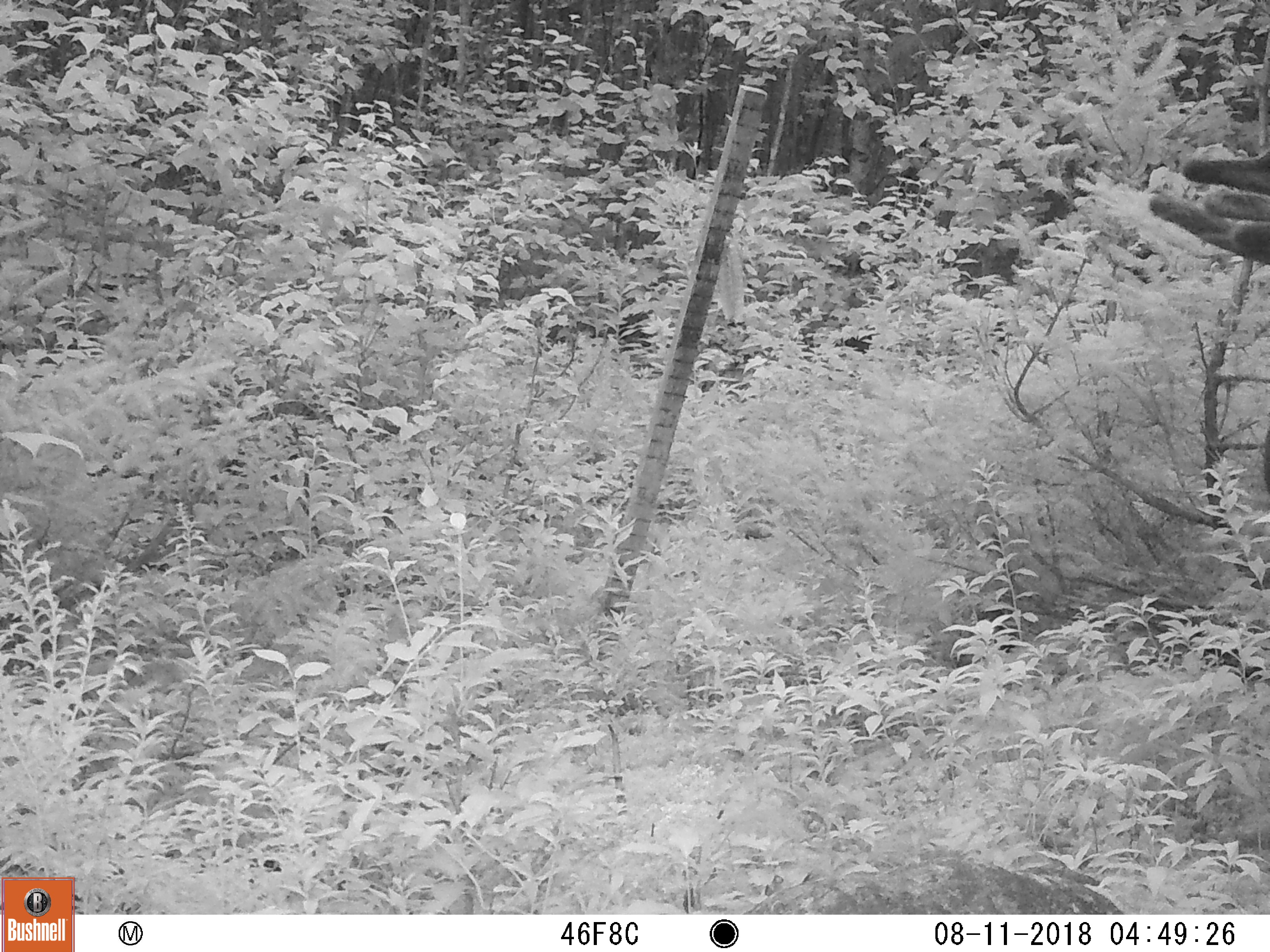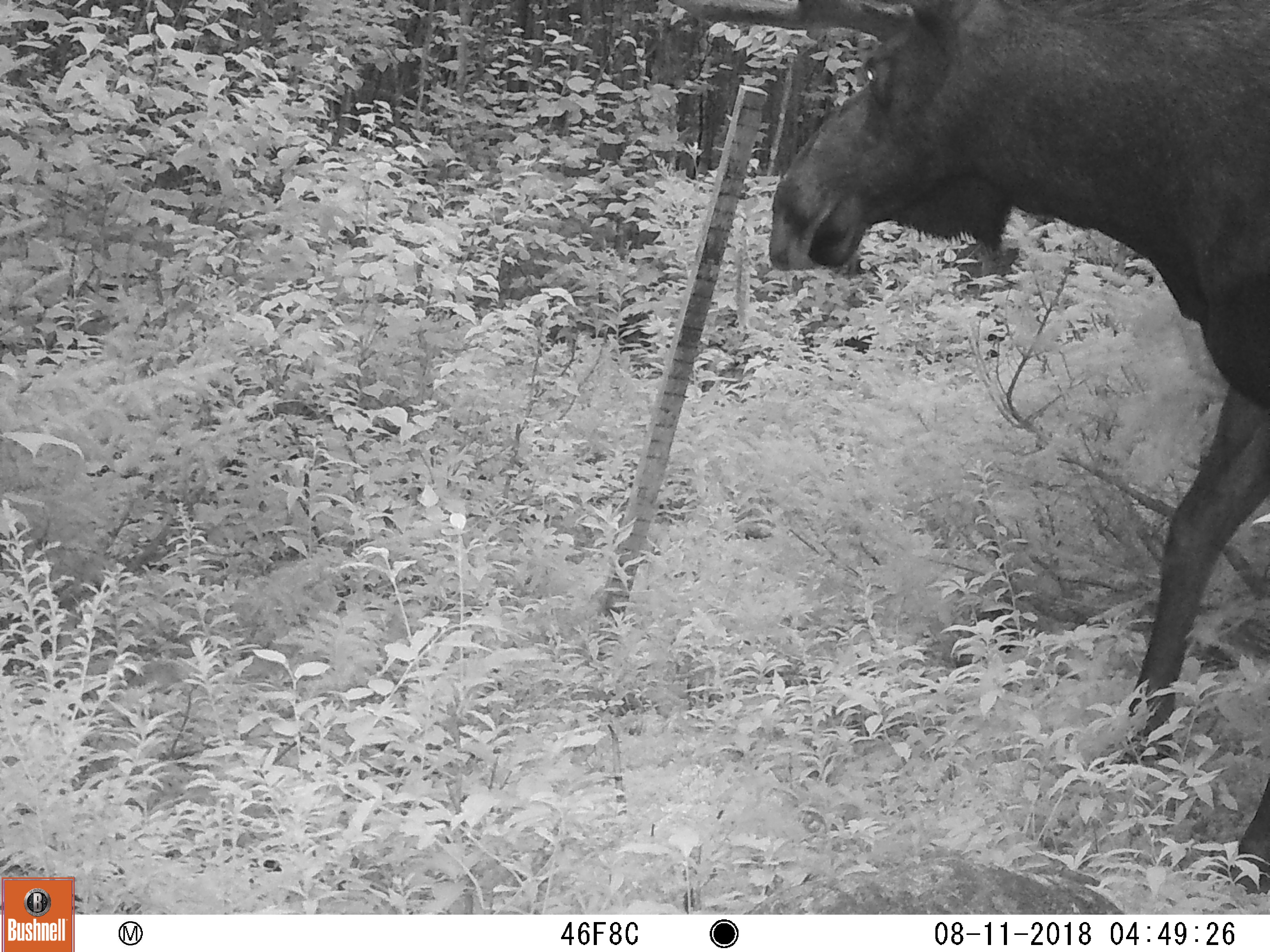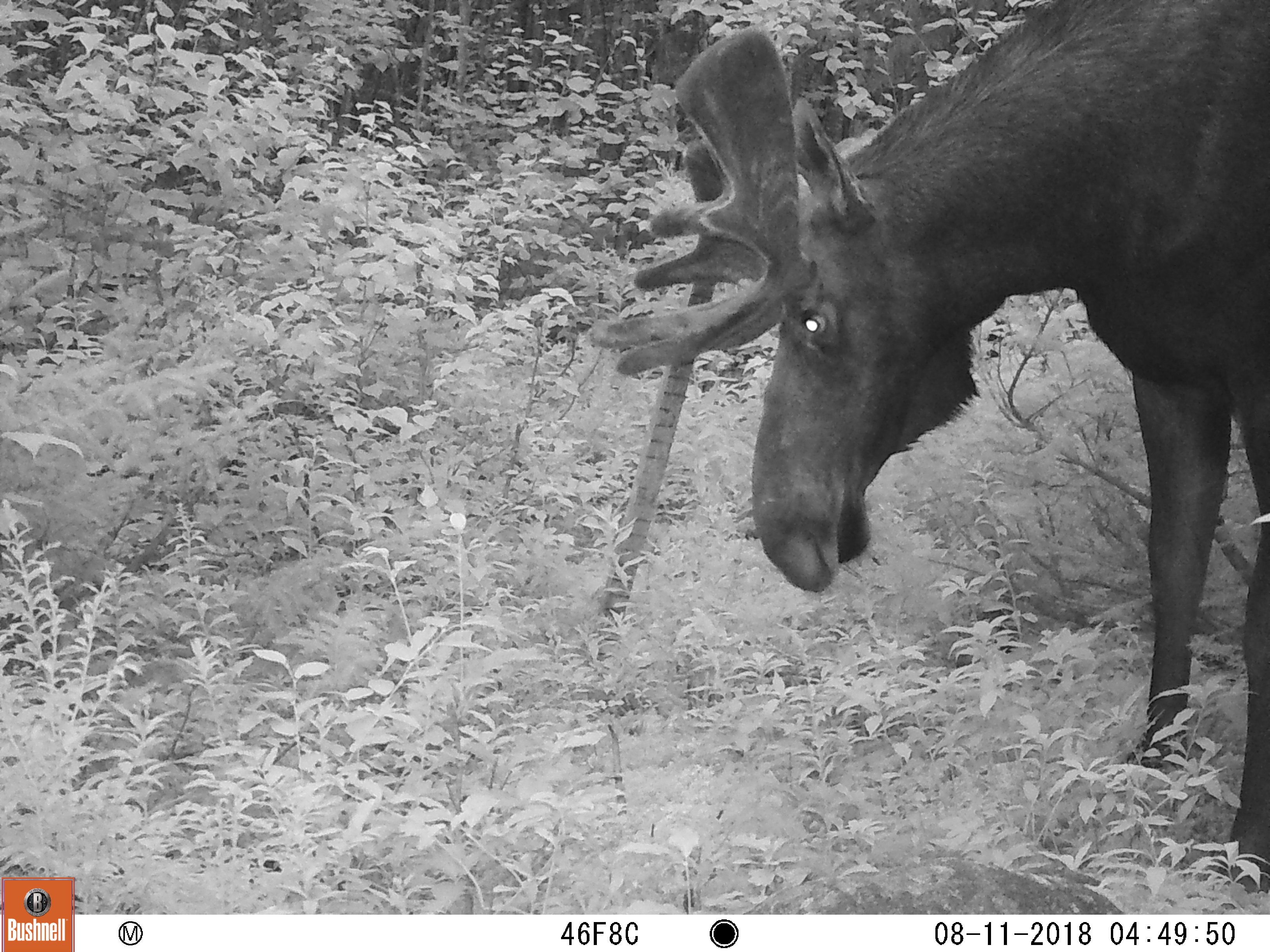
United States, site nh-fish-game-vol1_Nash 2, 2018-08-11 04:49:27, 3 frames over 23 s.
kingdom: Animalia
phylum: Chordata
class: Mammalia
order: Artiodactyla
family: Cervidae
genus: Alces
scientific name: Alces alces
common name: moose